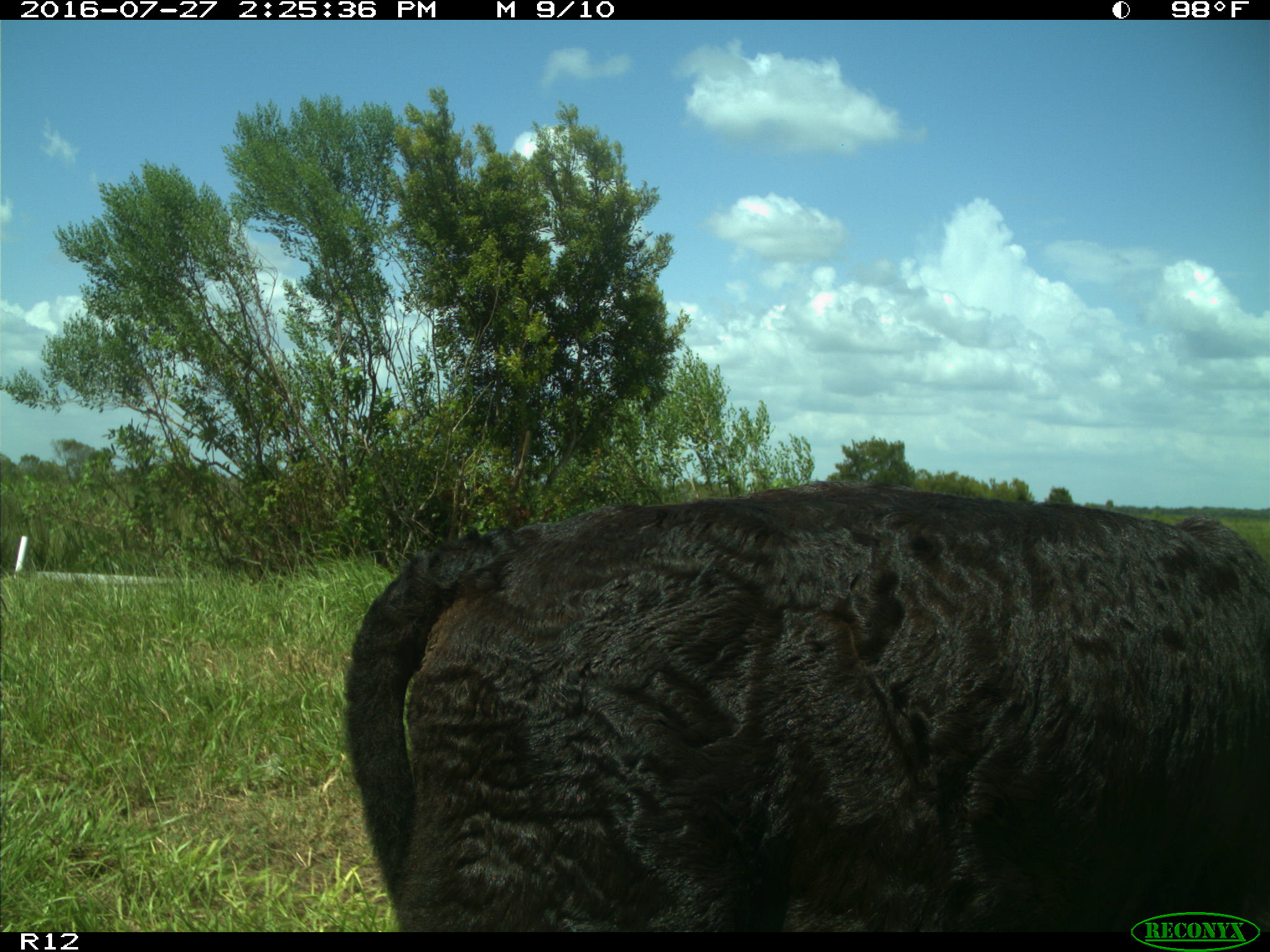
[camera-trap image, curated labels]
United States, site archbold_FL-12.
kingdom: Animalia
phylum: Chordata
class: Mammalia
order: Artiodactyla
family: Bovidae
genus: Bos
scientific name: Bos taurus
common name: domestic cow